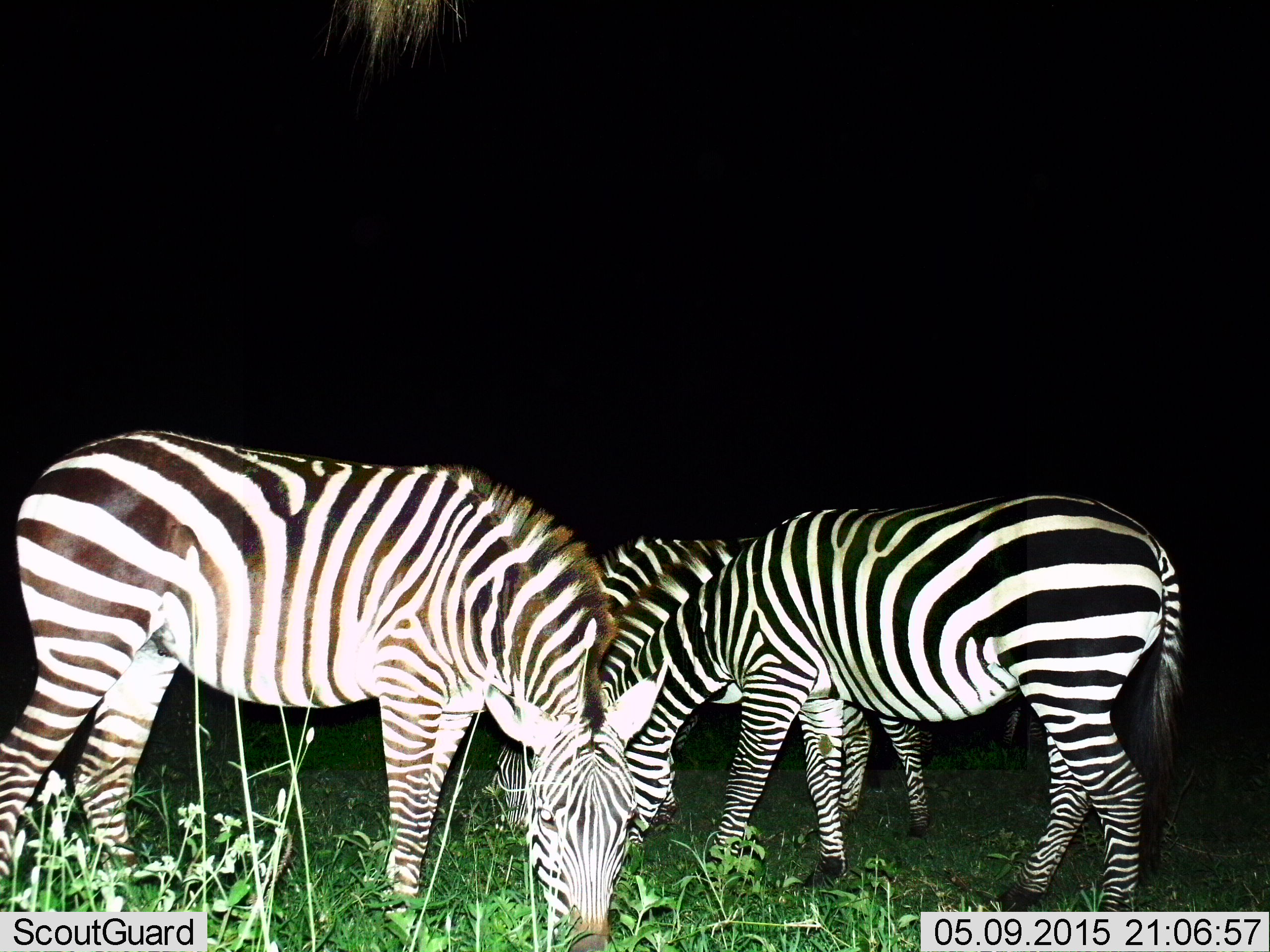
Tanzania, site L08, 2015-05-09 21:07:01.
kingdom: Animalia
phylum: Chordata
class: Mammalia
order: Perissodactyla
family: Equidae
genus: Equus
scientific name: Equus quagga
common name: plains zebra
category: zebra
Zebra (plains zebra) (Equus quagga), count 3. Behavior (volunteer vote fractions): standing 30%, resting 0%, moving 0%, interacting 0%. Young present (vote fraction): 0%. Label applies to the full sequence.